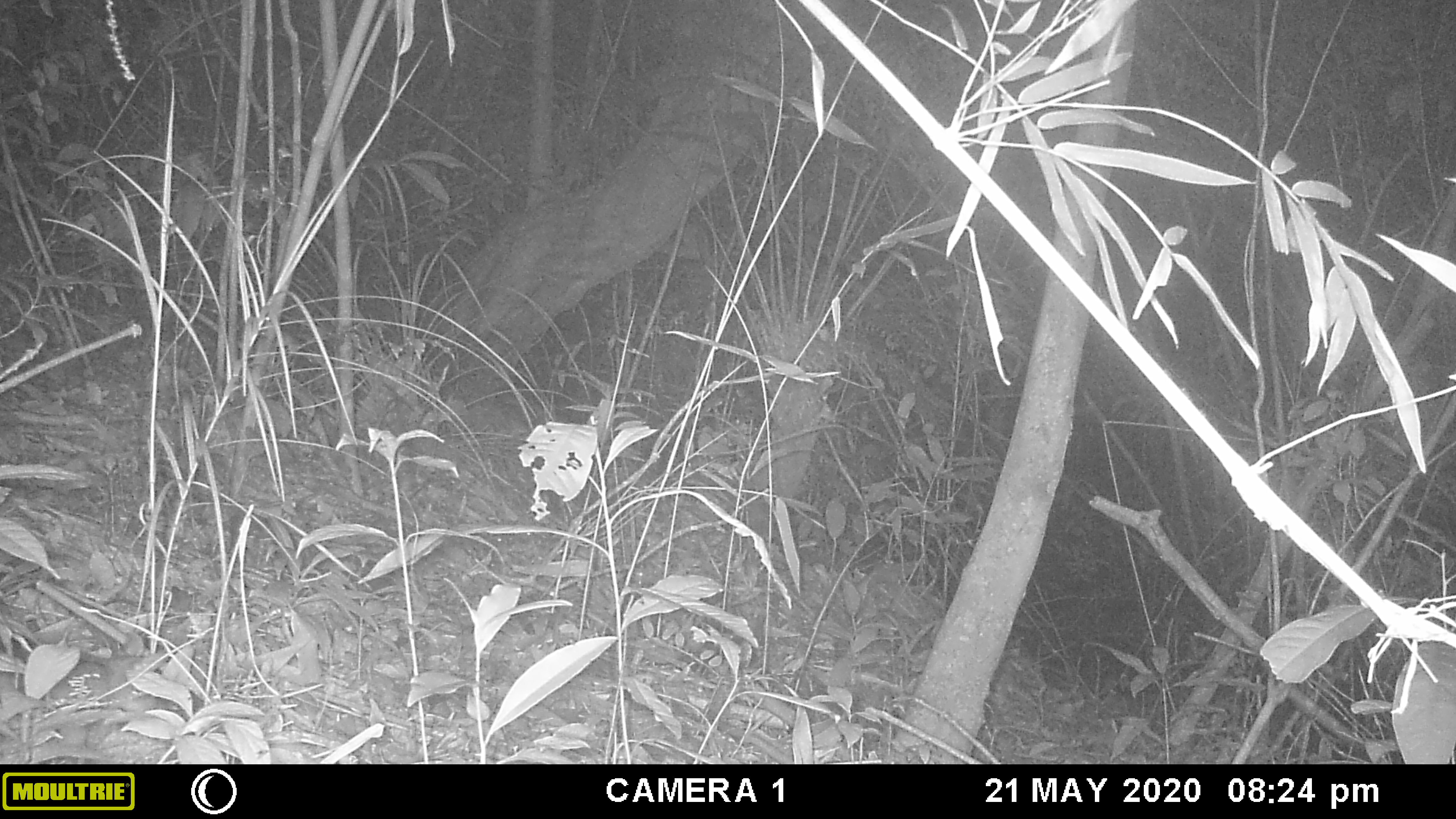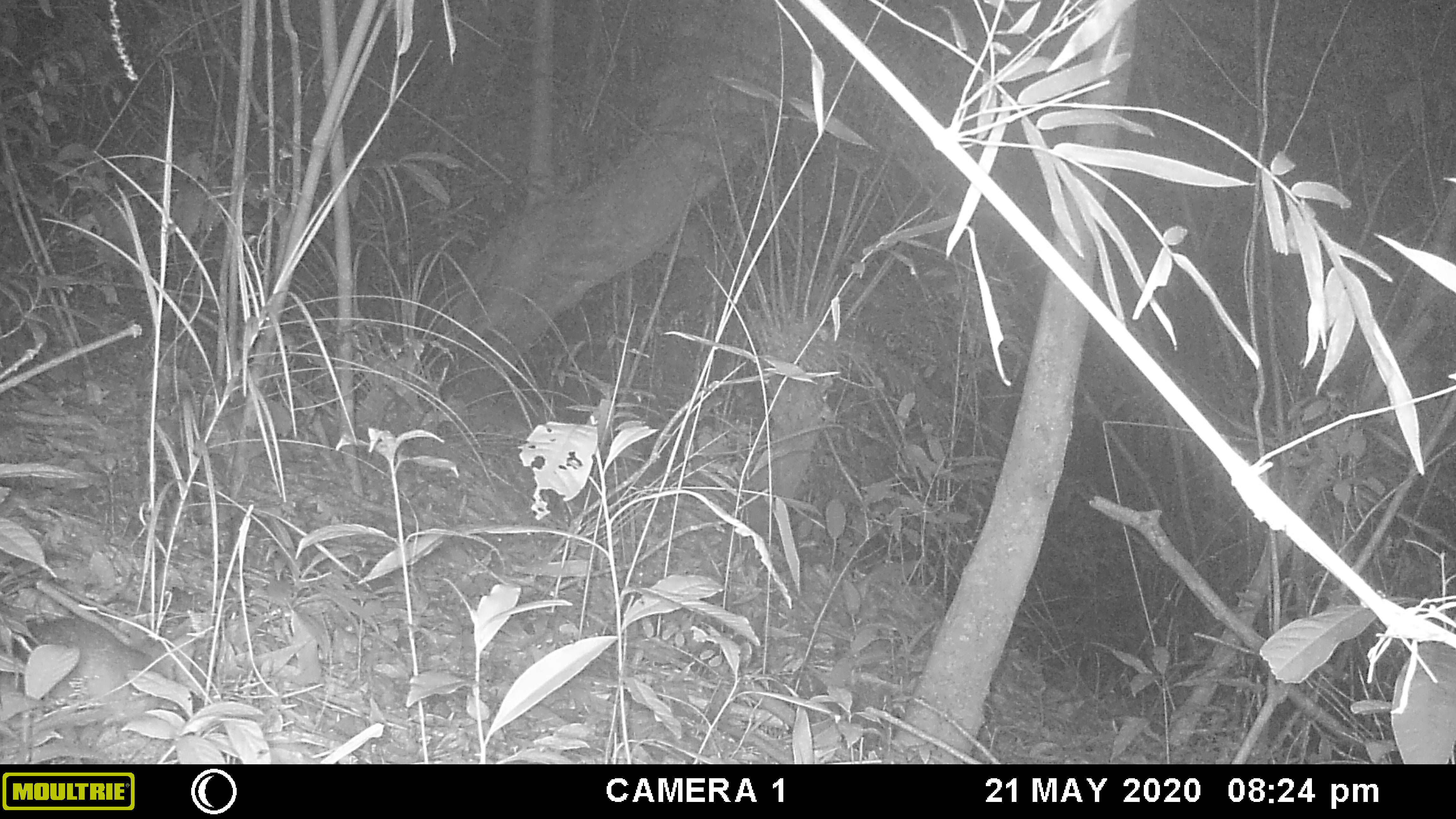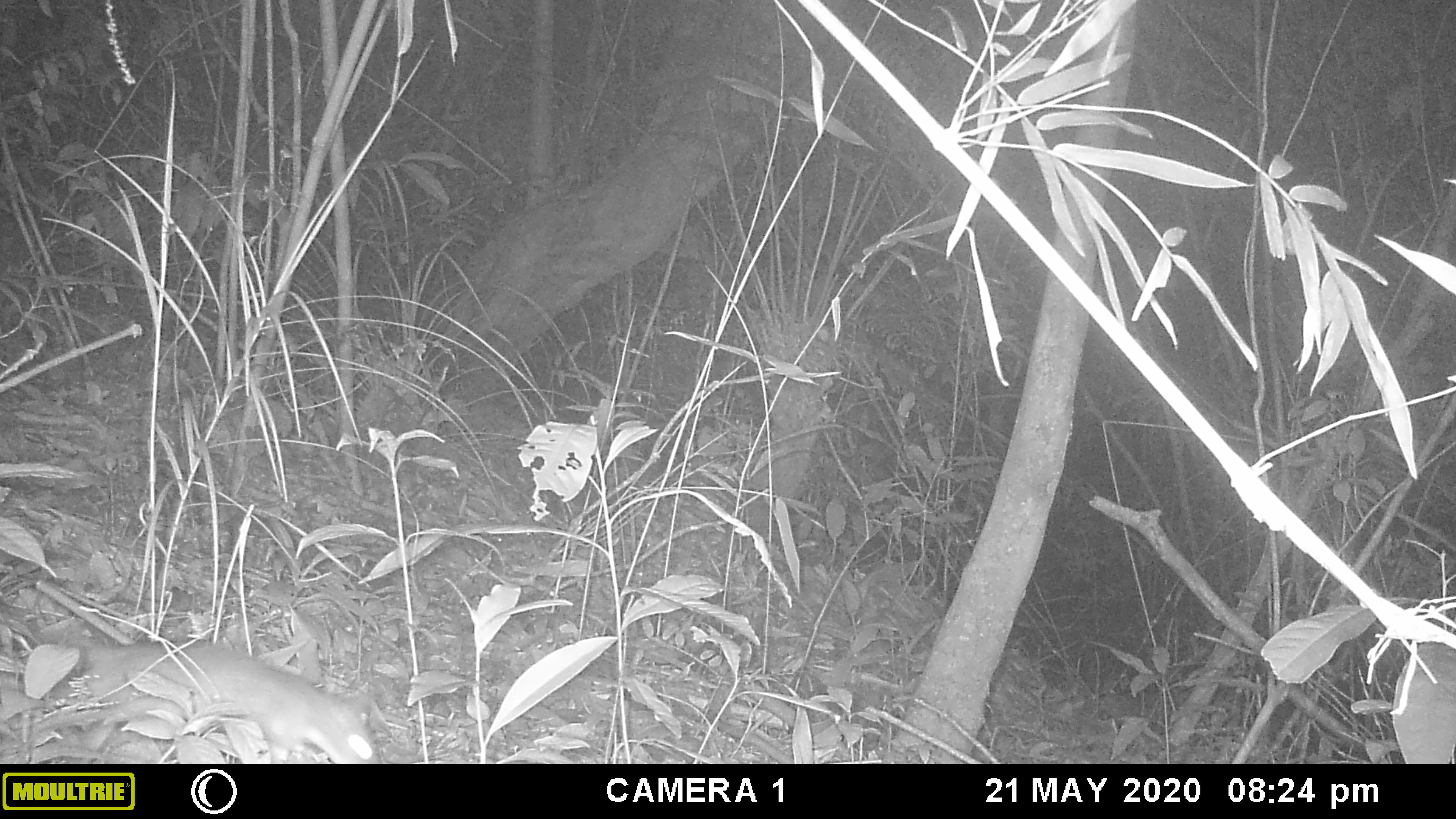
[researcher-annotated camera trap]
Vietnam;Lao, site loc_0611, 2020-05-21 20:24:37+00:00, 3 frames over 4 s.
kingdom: Animalia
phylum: Chordata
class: Mammalia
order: Rodentia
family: Muridae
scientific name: Muridae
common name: old-world mice and rats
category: unidentified murid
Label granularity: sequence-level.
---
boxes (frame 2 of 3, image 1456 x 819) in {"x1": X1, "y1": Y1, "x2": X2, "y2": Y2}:
unidentified murid: {"x1": 0, "y1": 615, "x2": 155, "y2": 700}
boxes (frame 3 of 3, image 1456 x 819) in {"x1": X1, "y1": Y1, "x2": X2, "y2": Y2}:
unidentified murid: {"x1": 40, "y1": 627, "x2": 379, "y2": 764}